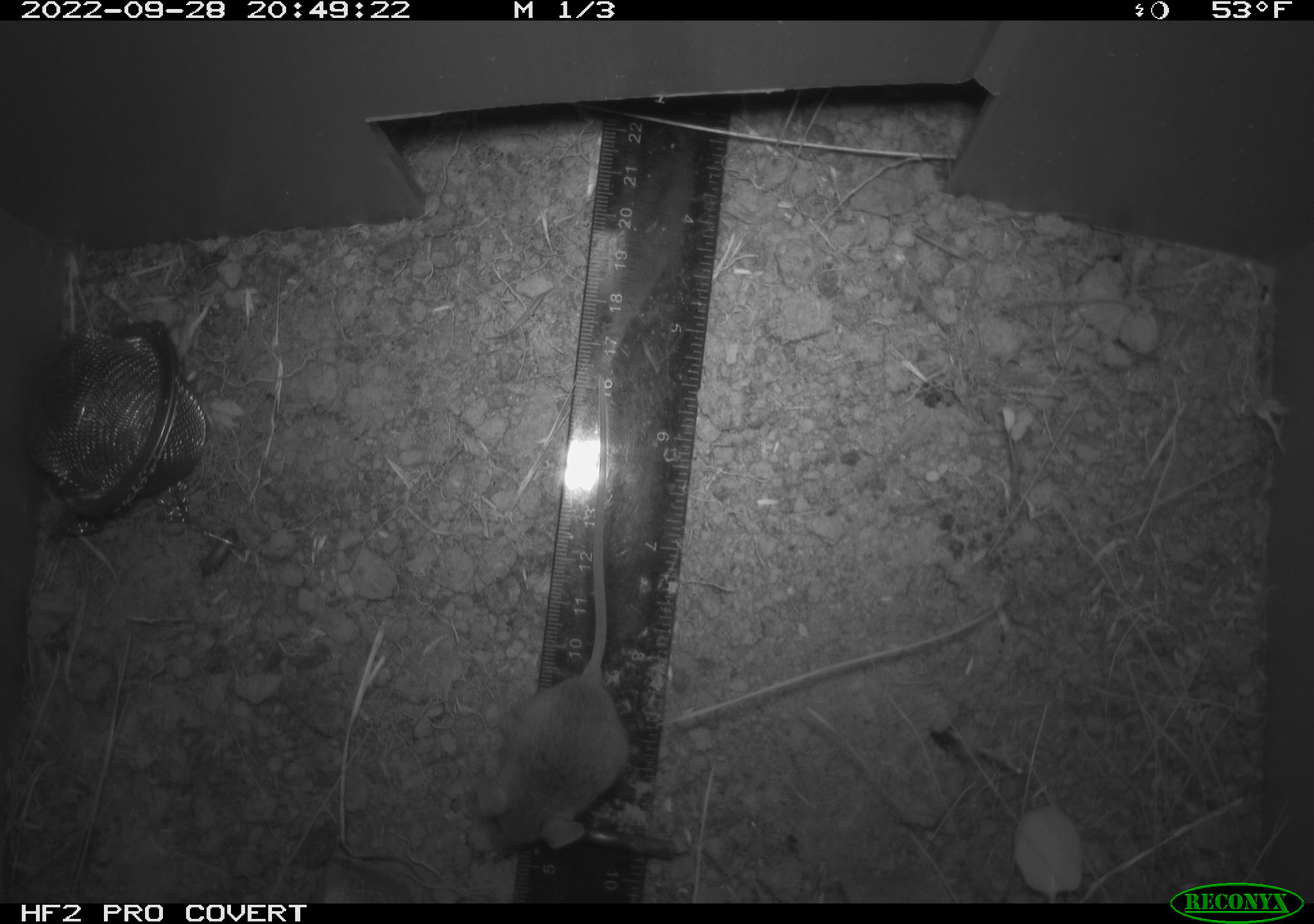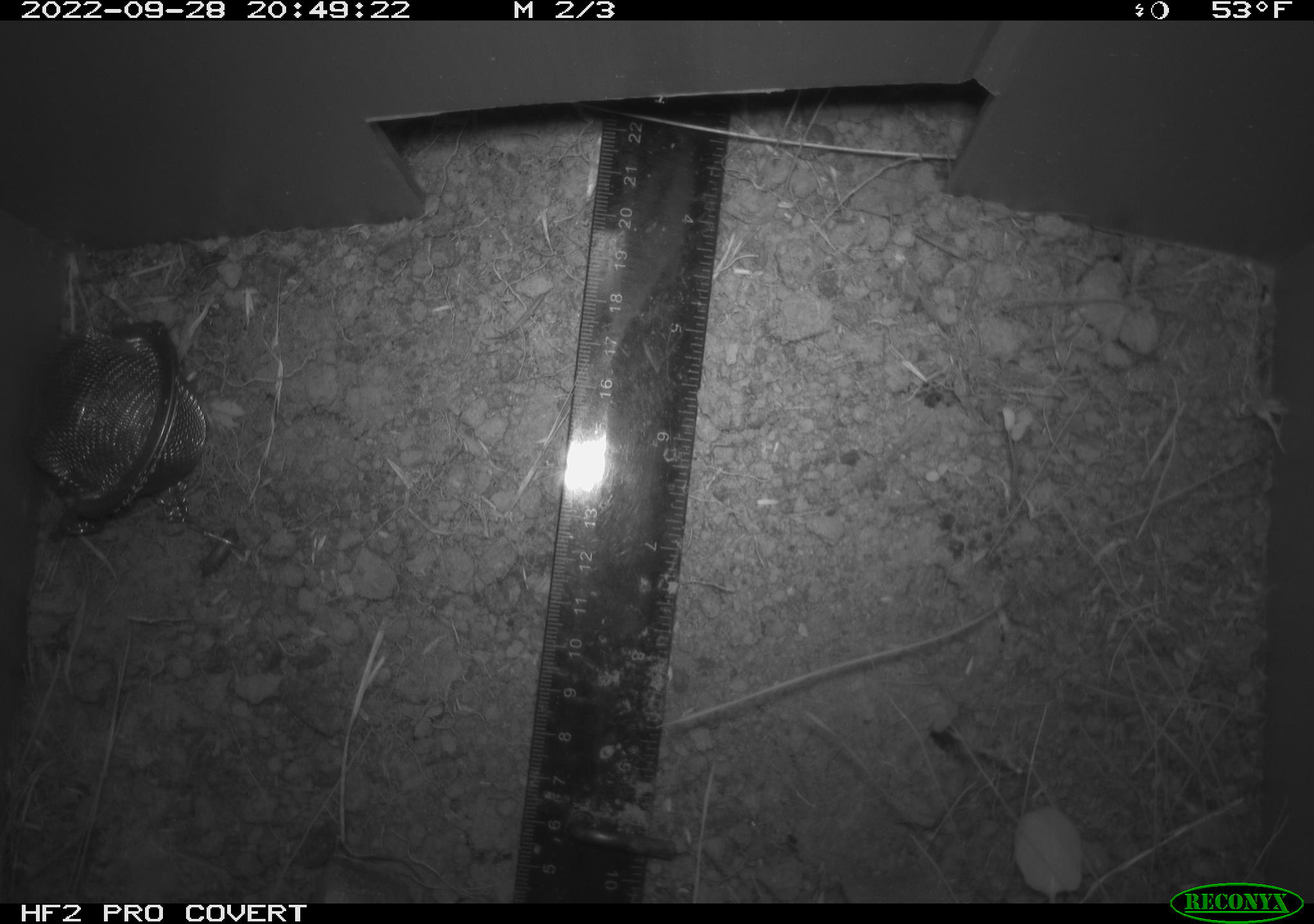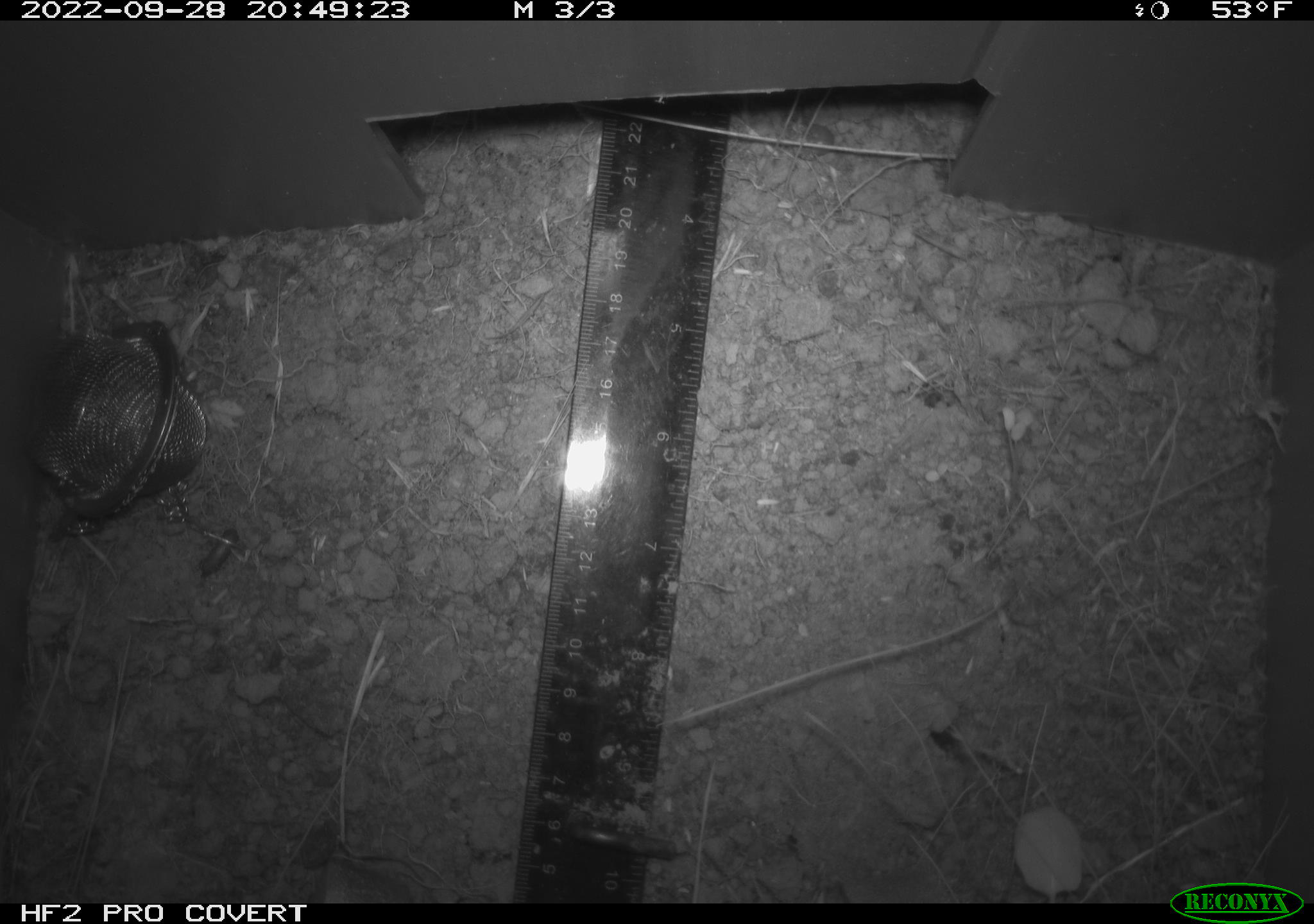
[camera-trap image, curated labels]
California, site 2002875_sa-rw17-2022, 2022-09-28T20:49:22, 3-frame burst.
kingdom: Animalia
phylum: Chordata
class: Mammalia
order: Rodentia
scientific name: Rodentia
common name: mouse species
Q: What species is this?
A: Mouse species (Rodentia).